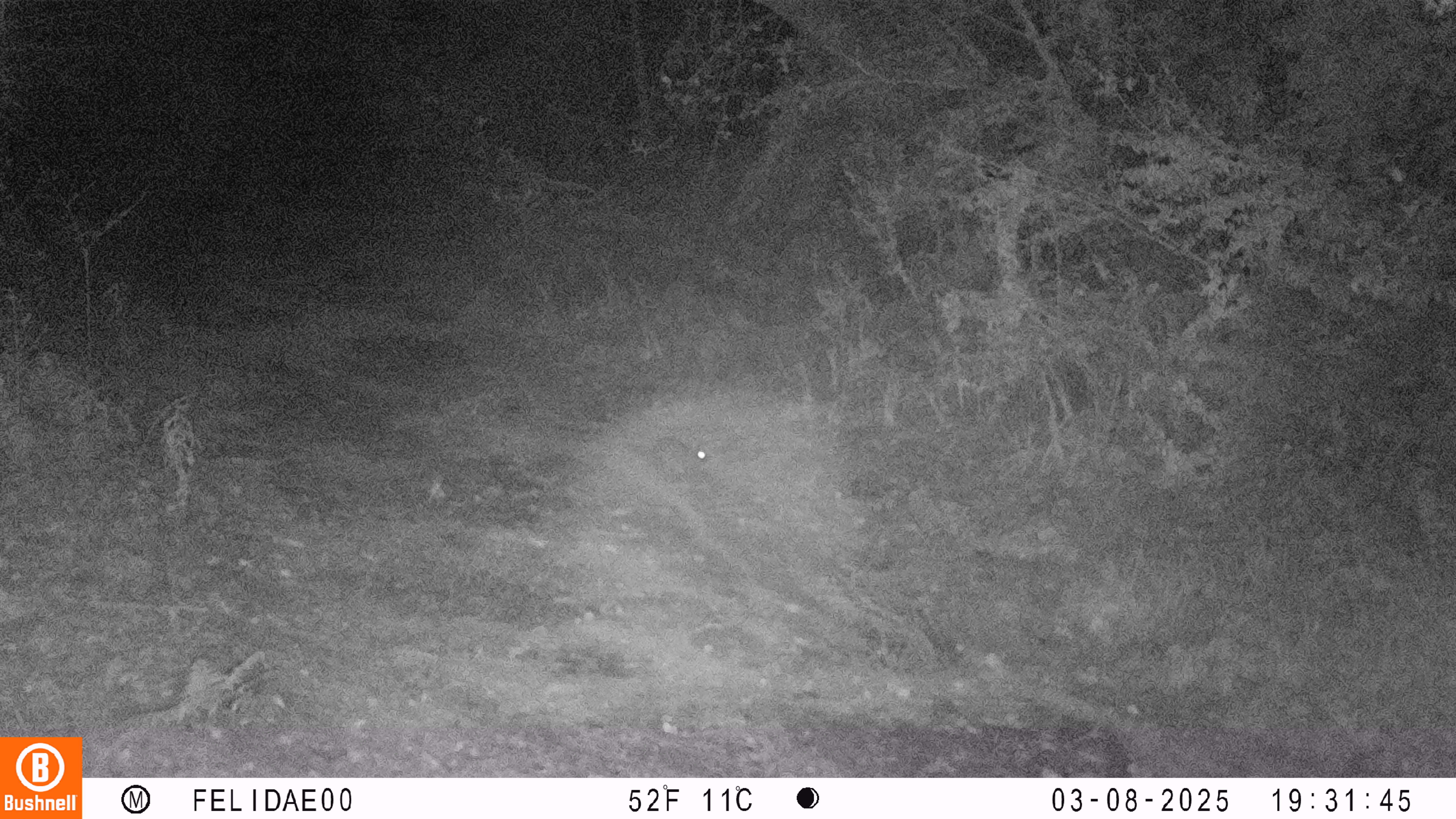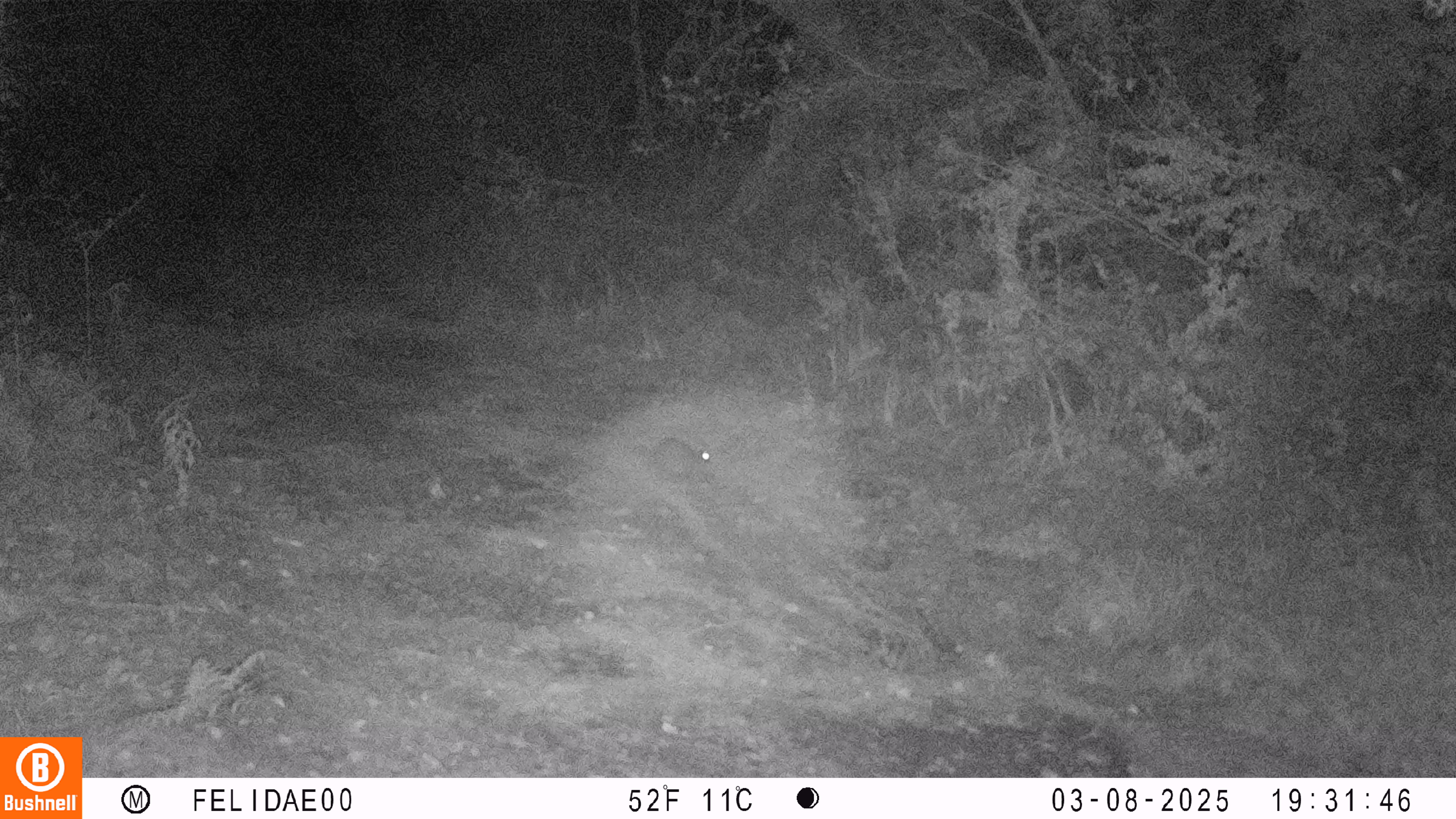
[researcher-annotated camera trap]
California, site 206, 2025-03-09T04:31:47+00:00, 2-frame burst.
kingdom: Animalia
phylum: Chordata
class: Mammalia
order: Lagomorpha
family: Leporidae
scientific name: Leporidae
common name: rabbit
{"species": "rabbit (Leporidae)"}